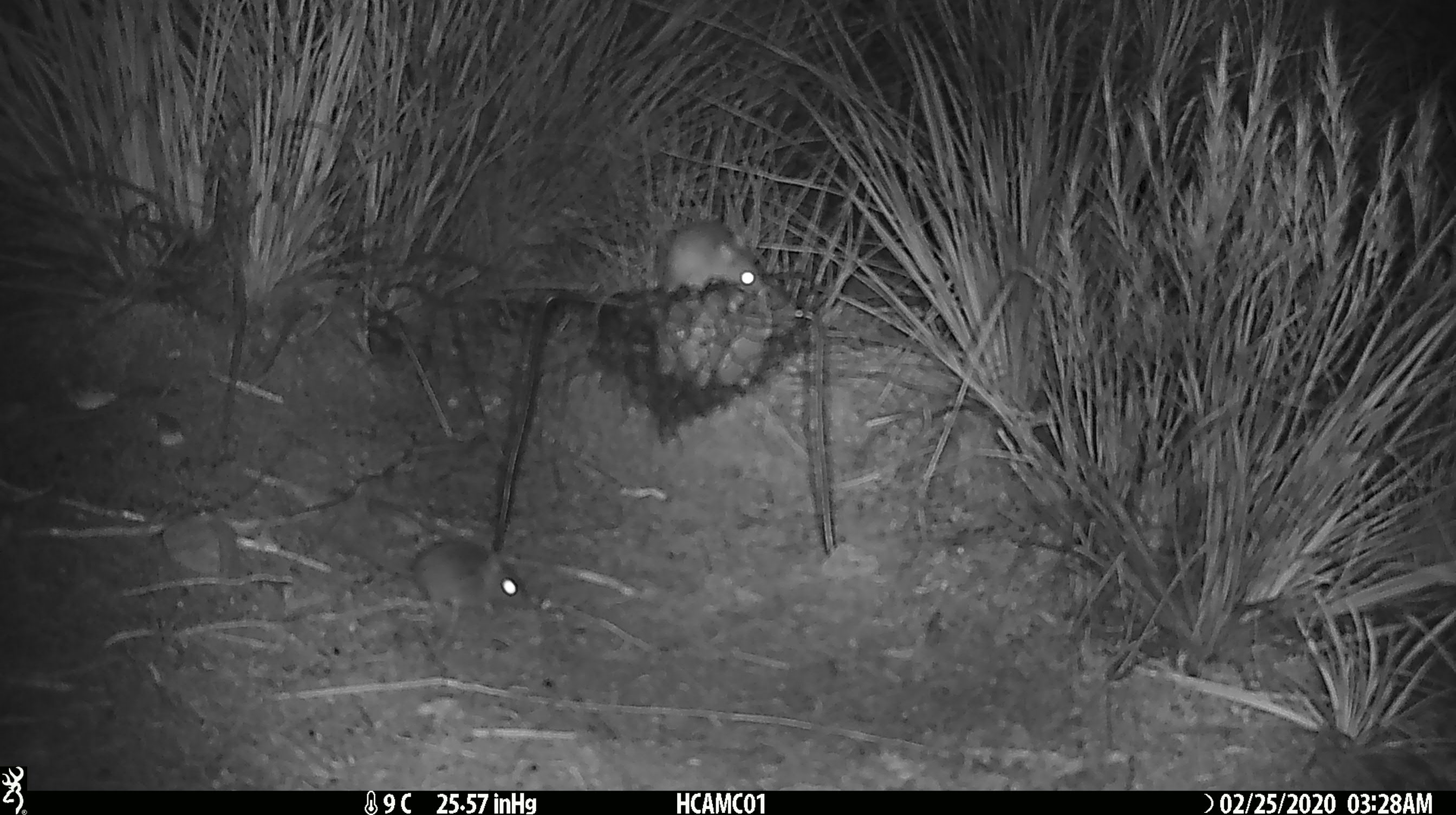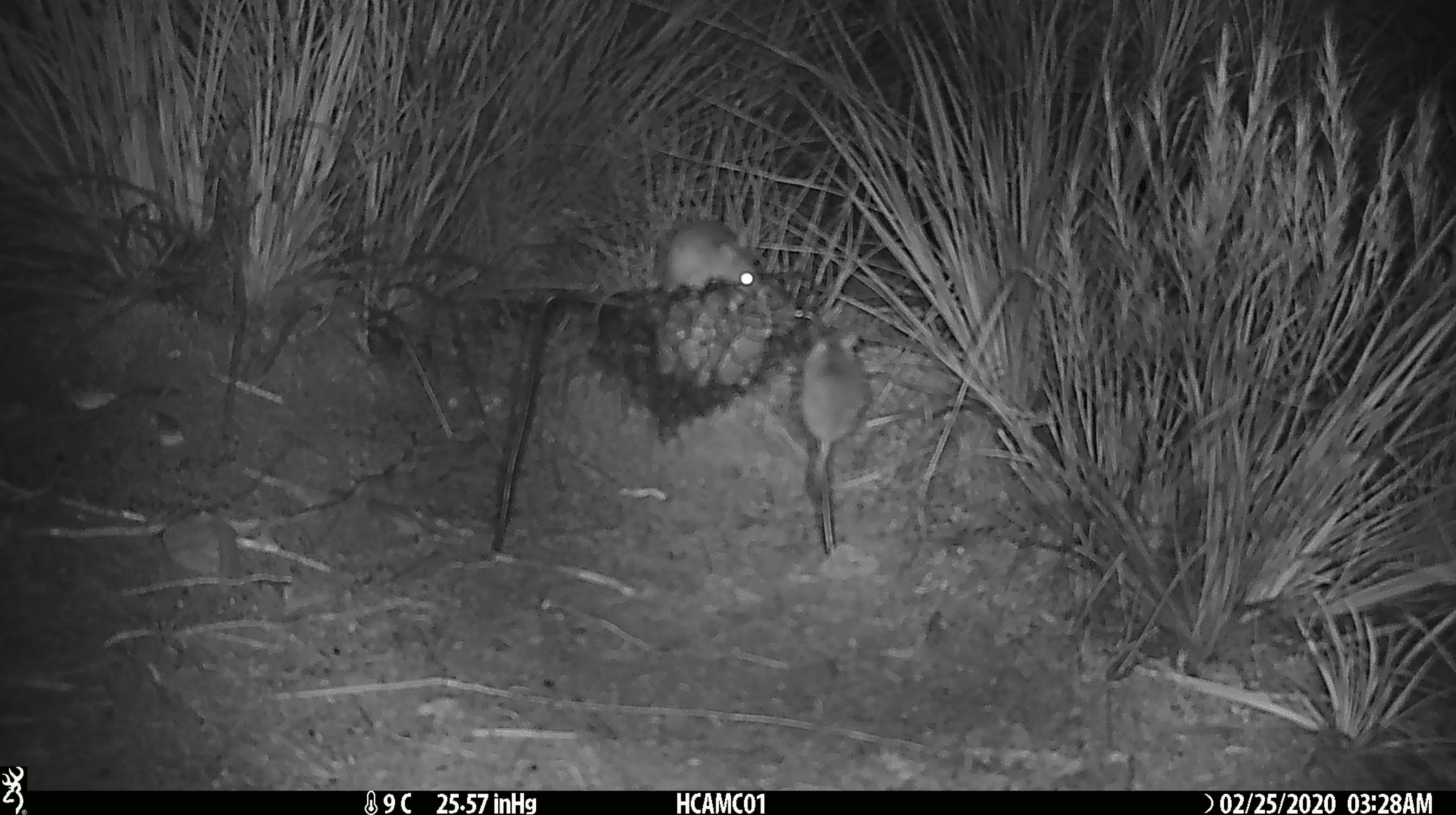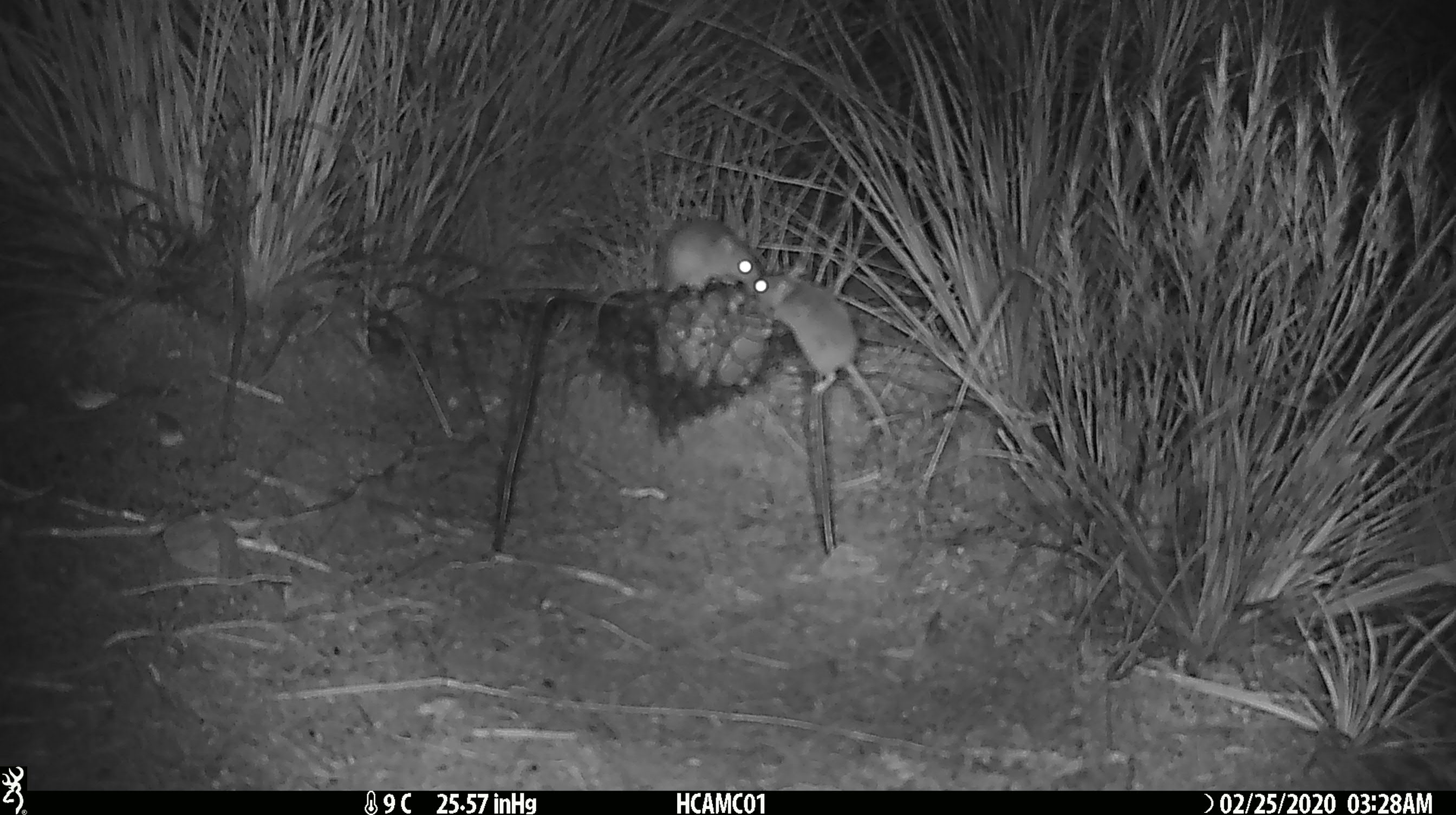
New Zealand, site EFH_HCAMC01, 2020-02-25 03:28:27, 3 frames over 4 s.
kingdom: Animalia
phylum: Chordata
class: Mammalia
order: Rodentia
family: Muridae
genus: Mus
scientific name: Mus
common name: mouse